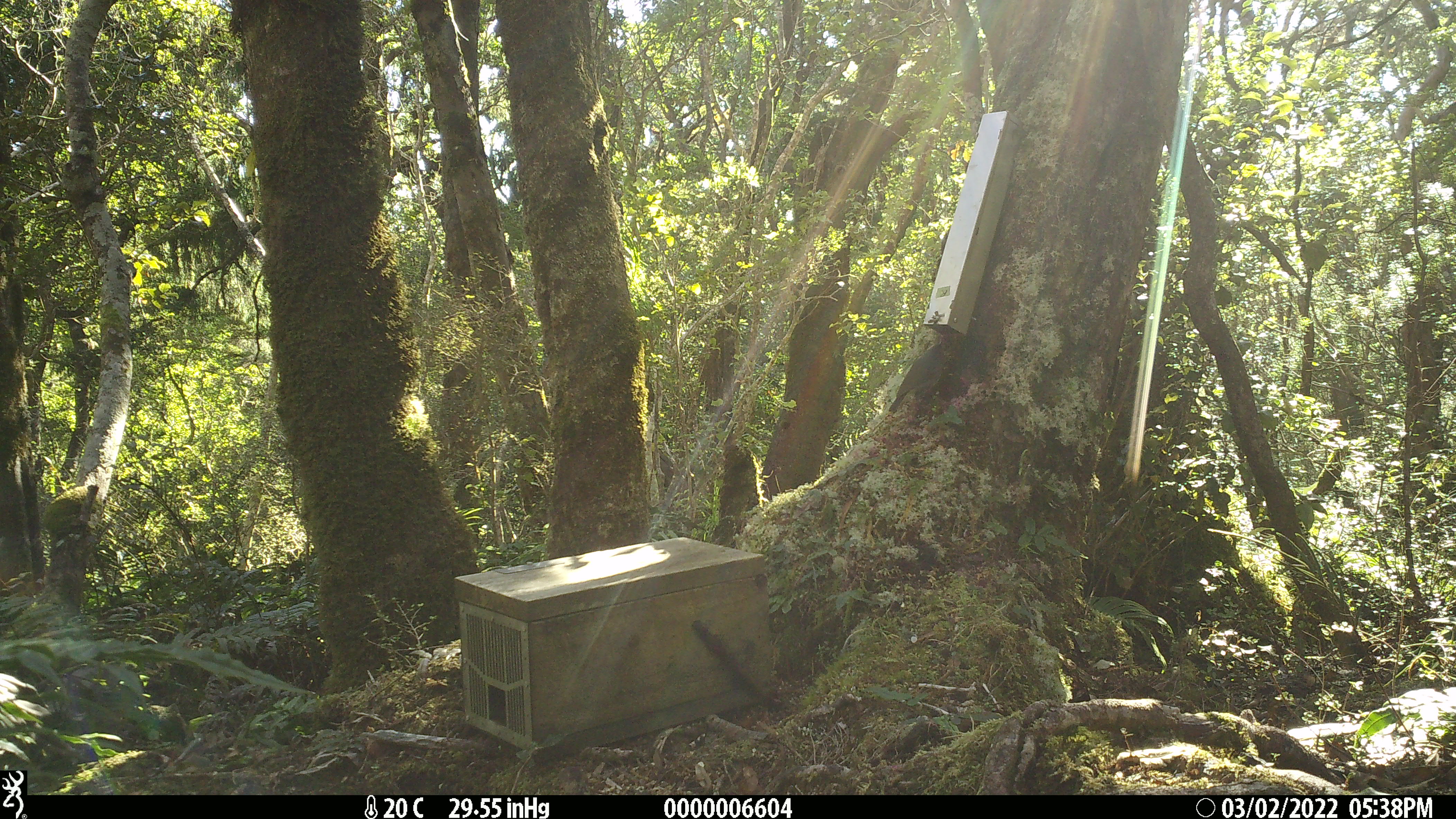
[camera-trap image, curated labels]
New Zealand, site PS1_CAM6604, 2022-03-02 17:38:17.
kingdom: Animalia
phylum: Chordata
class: Aves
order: Passeriformes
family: Petroicidae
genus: Petroica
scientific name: Petroica australis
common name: new zealand robin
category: robin